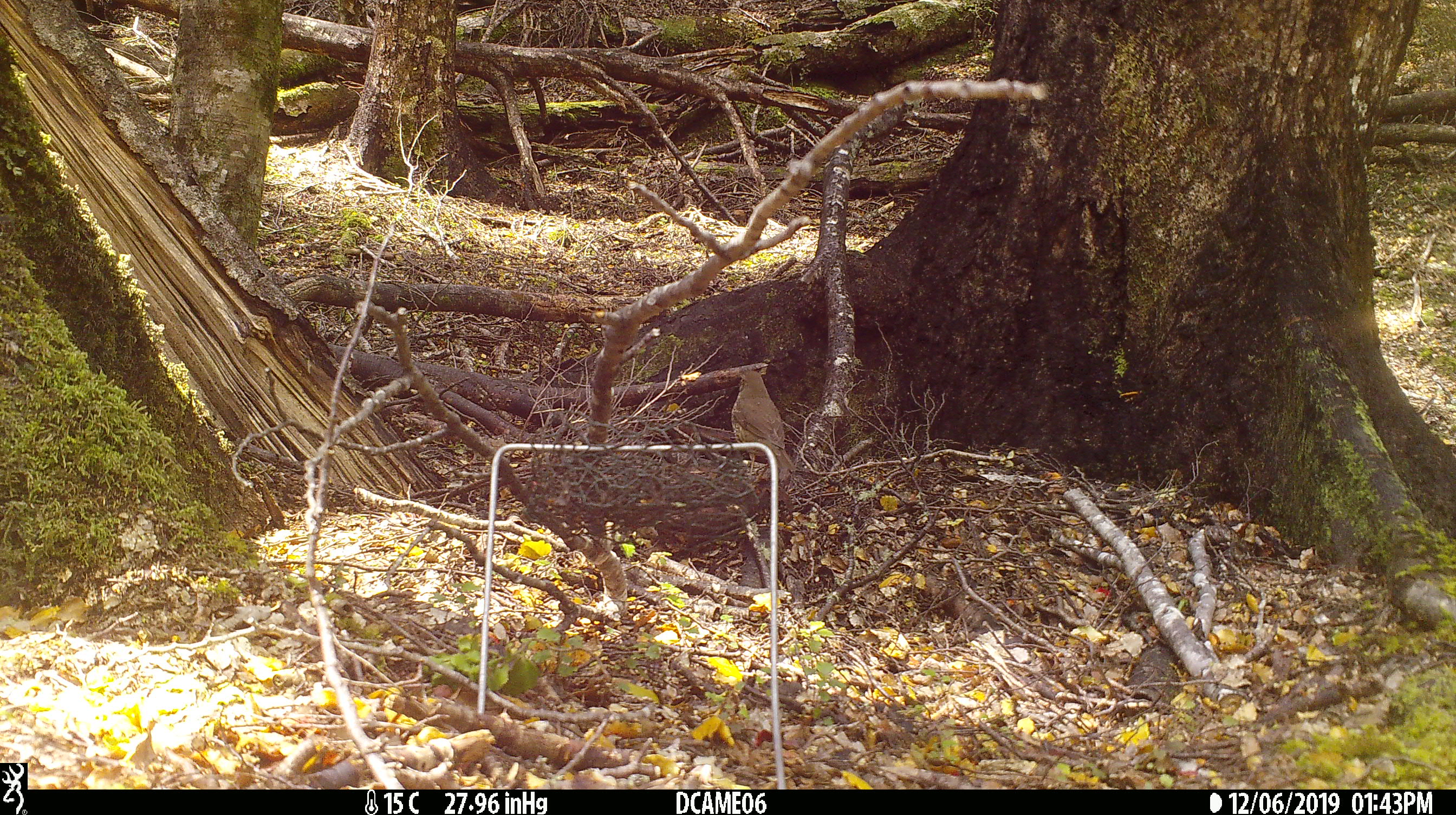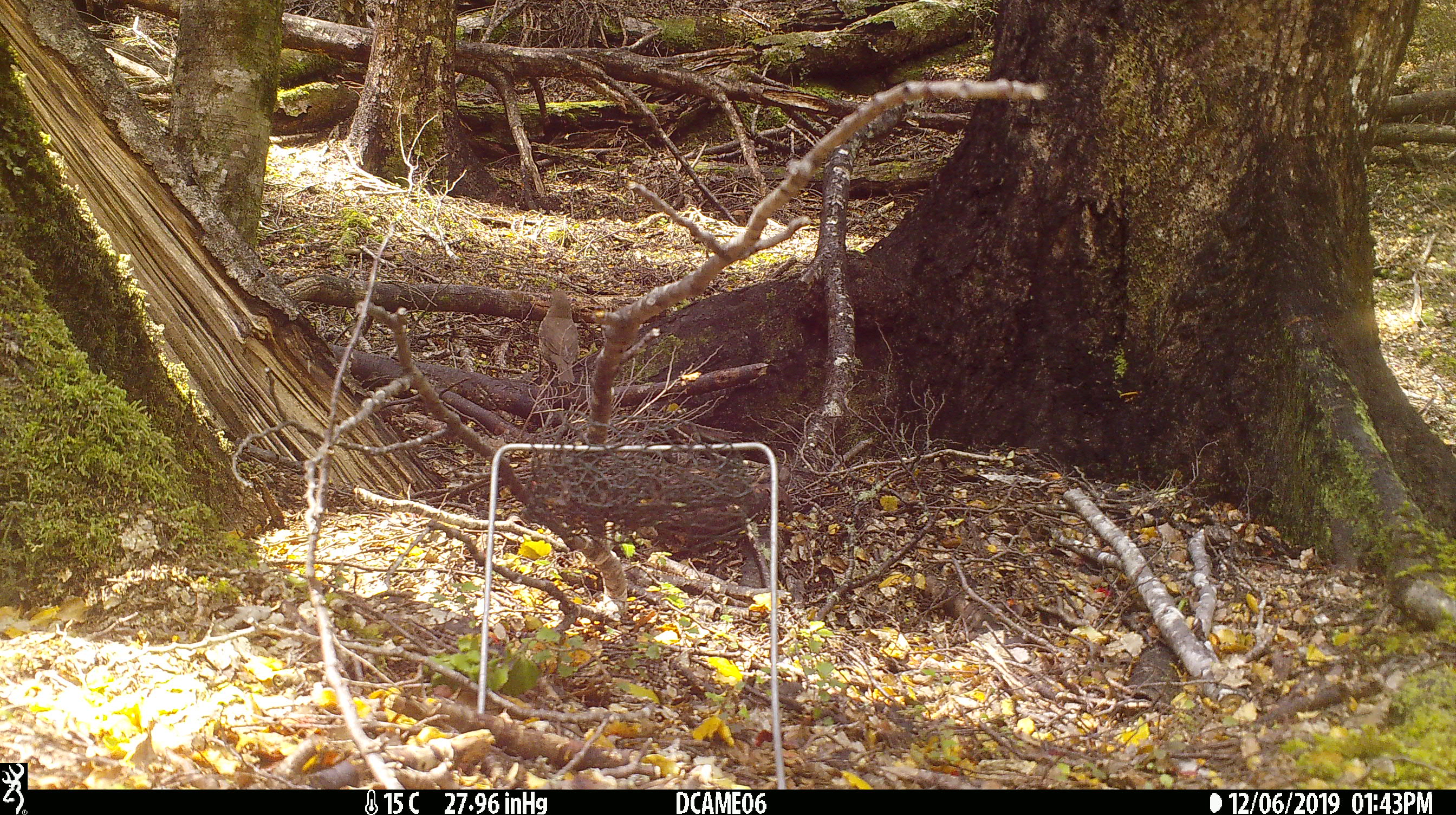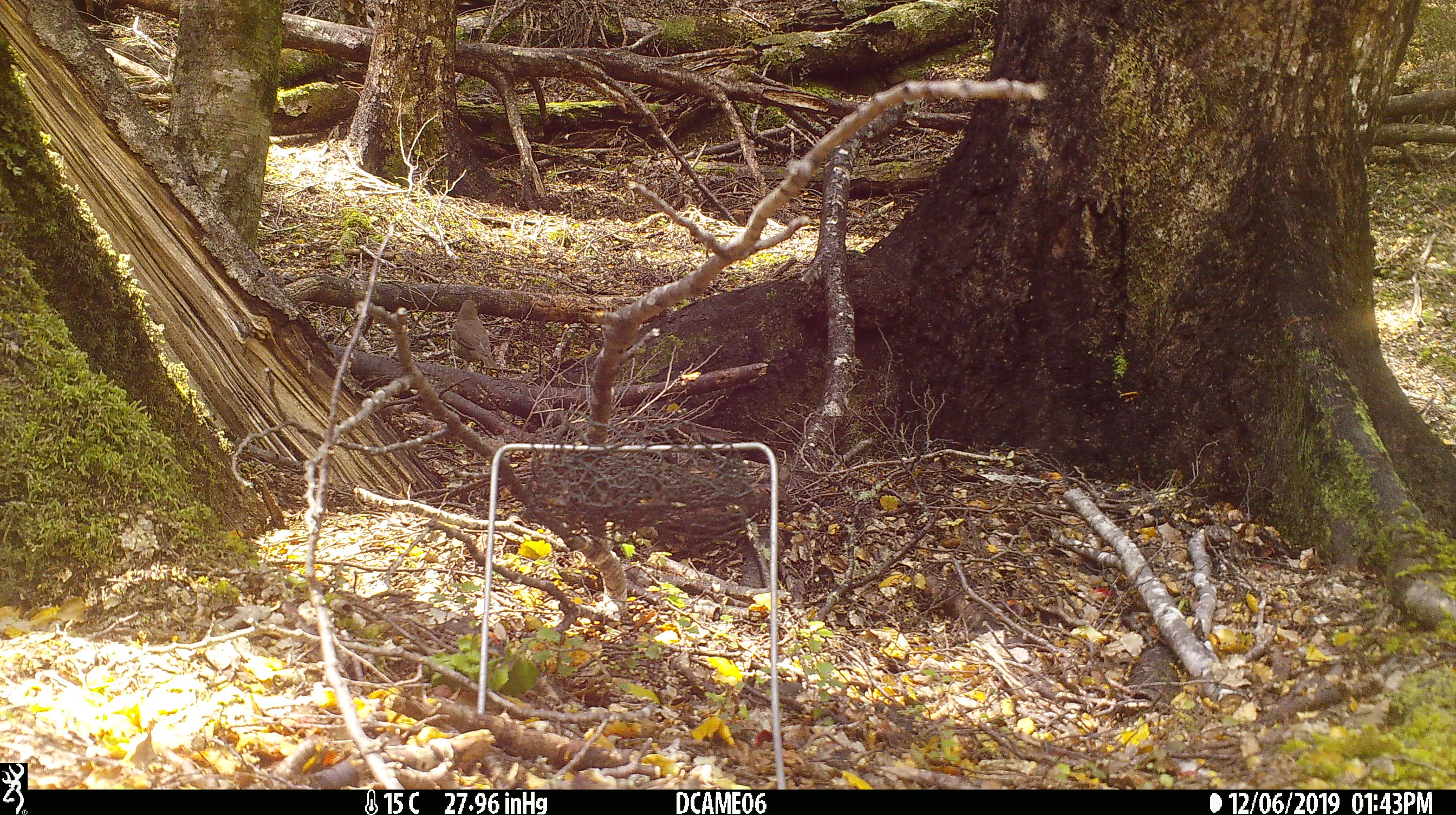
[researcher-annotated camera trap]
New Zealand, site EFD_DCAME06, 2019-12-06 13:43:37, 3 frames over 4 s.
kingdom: Animalia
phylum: Chordata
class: Aves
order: Passeriformes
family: Turdidae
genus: Turdus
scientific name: Turdus philomelos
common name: song thrush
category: thrush